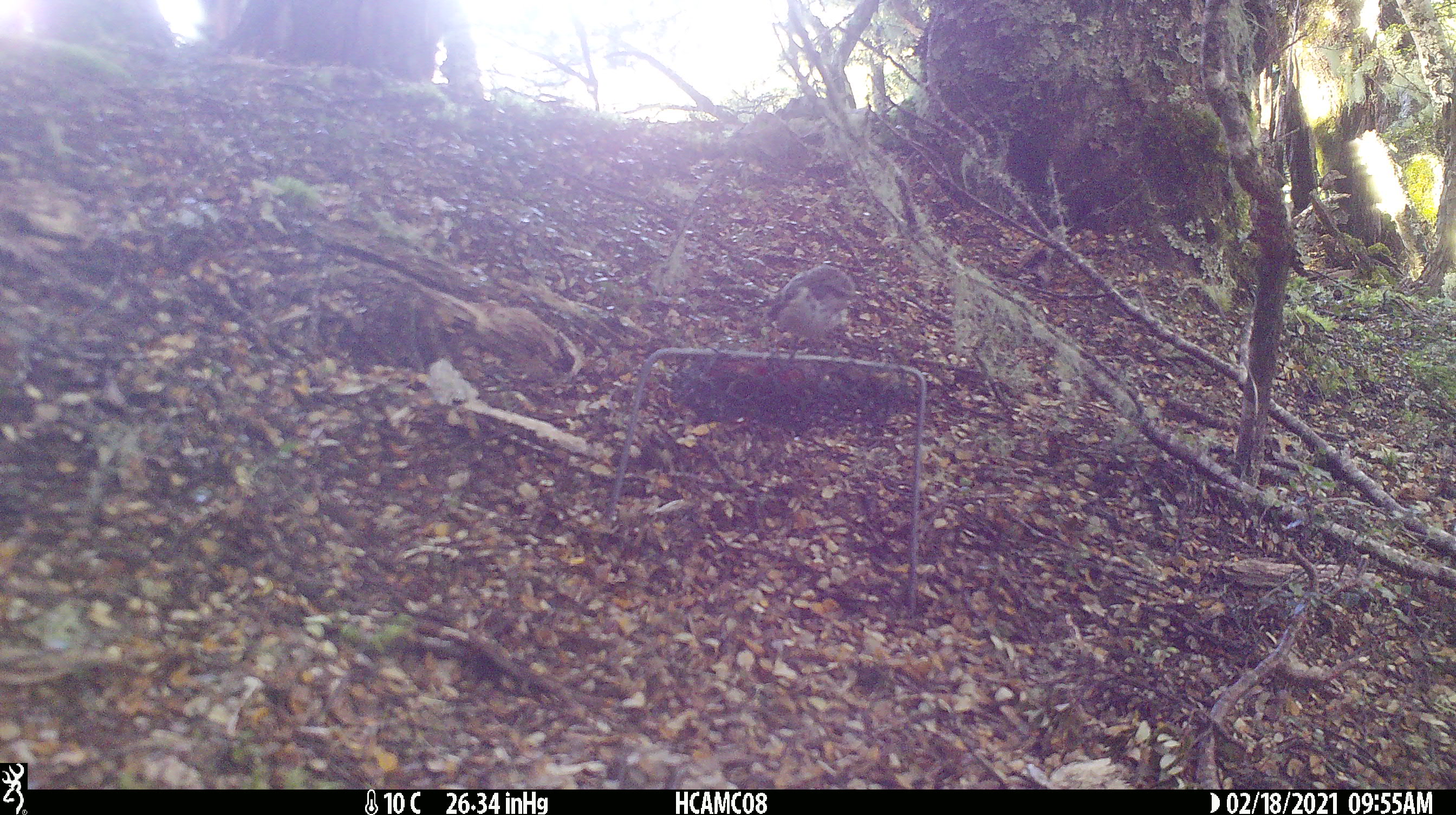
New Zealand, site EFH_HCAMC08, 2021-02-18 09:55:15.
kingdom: Animalia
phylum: Chordata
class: Aves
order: Passeriformes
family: Acanthisittidae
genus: Acanthisitta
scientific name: Acanthisitta chloris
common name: rifleman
Rifleman (Acanthisitta chloris).